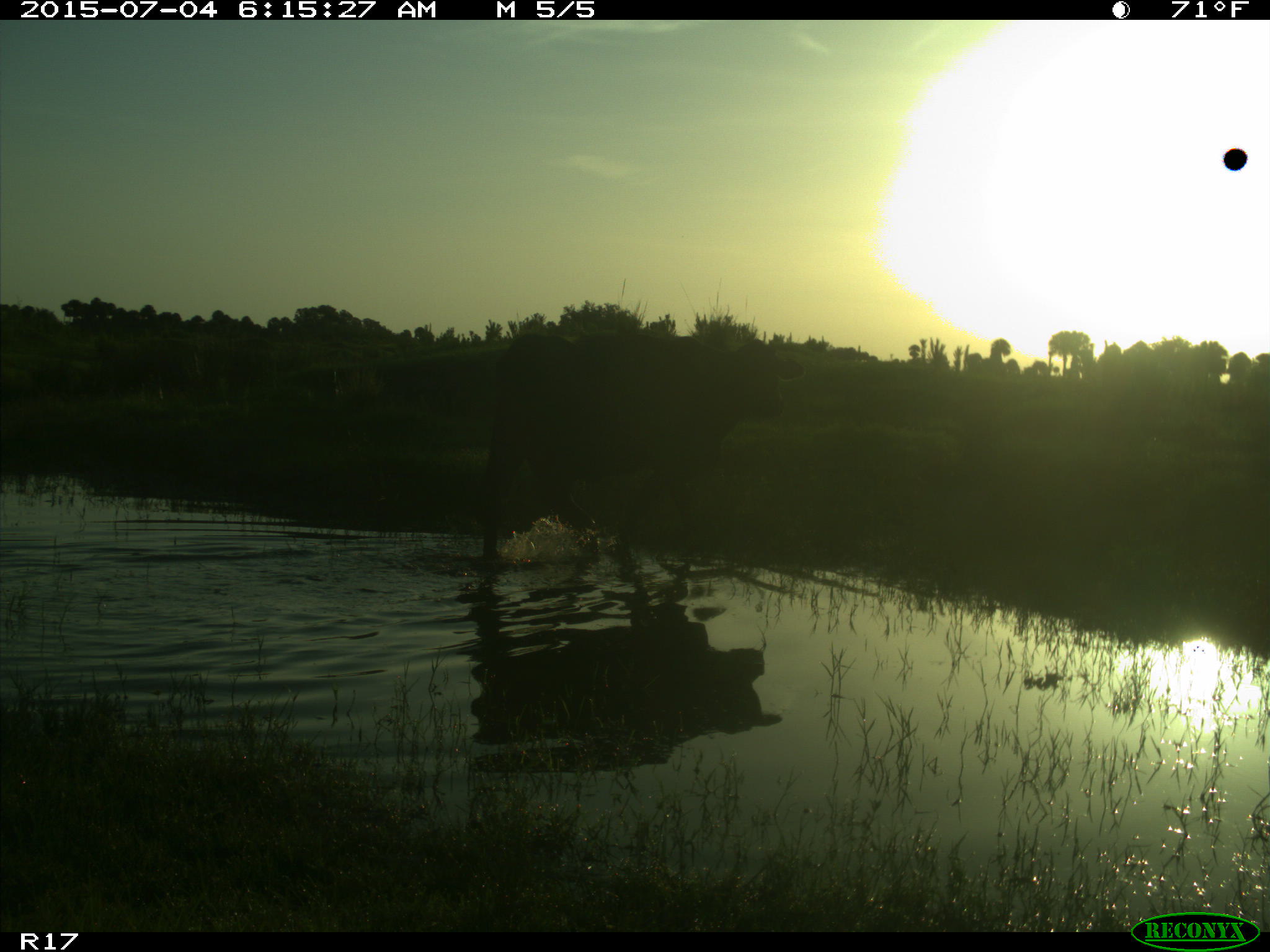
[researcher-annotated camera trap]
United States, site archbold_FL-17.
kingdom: Animalia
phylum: Chordata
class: Mammalia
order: Artiodactyla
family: Bovidae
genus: Bos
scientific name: Bos taurus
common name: domestic cow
Bos taurus (domestic cow).